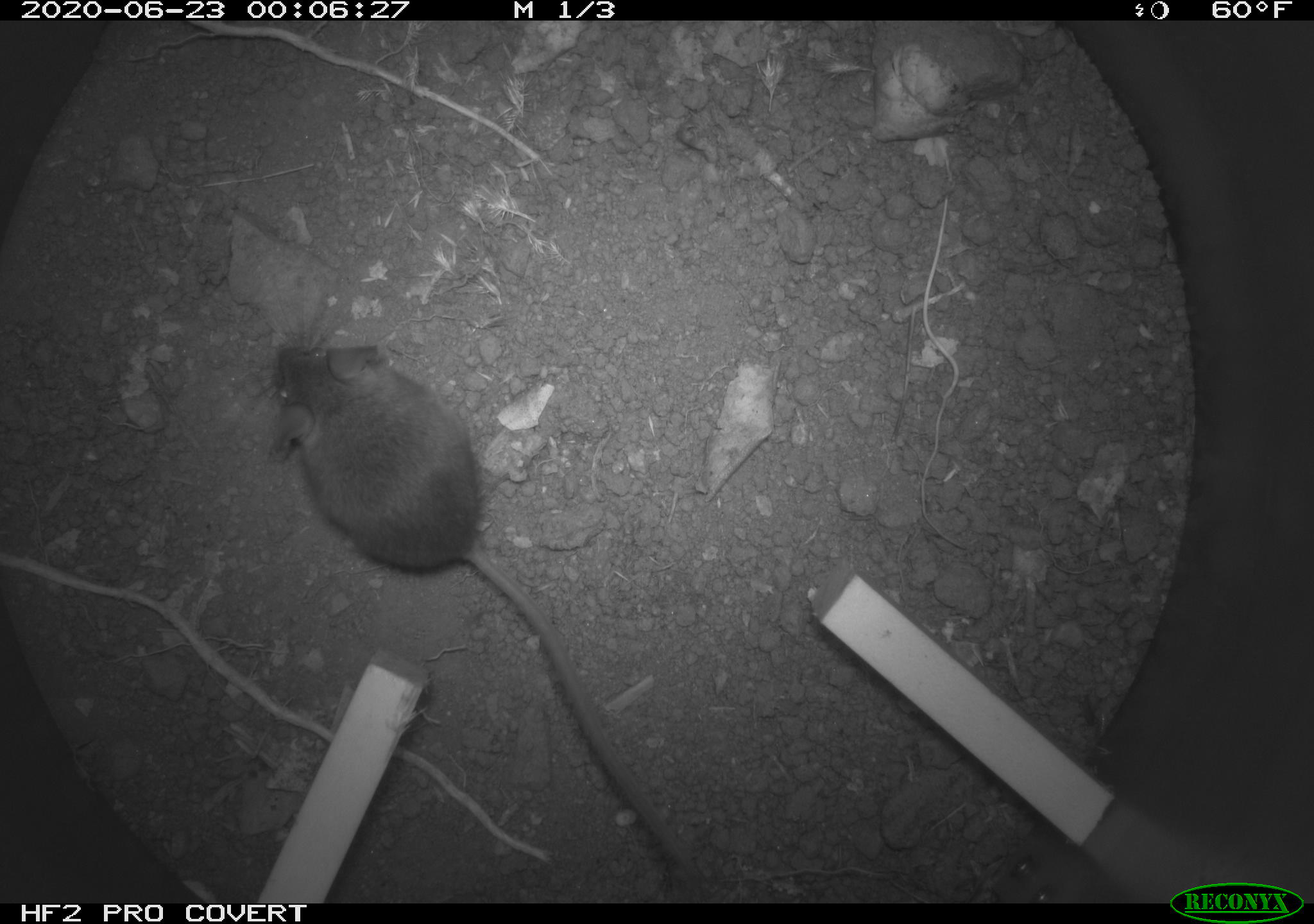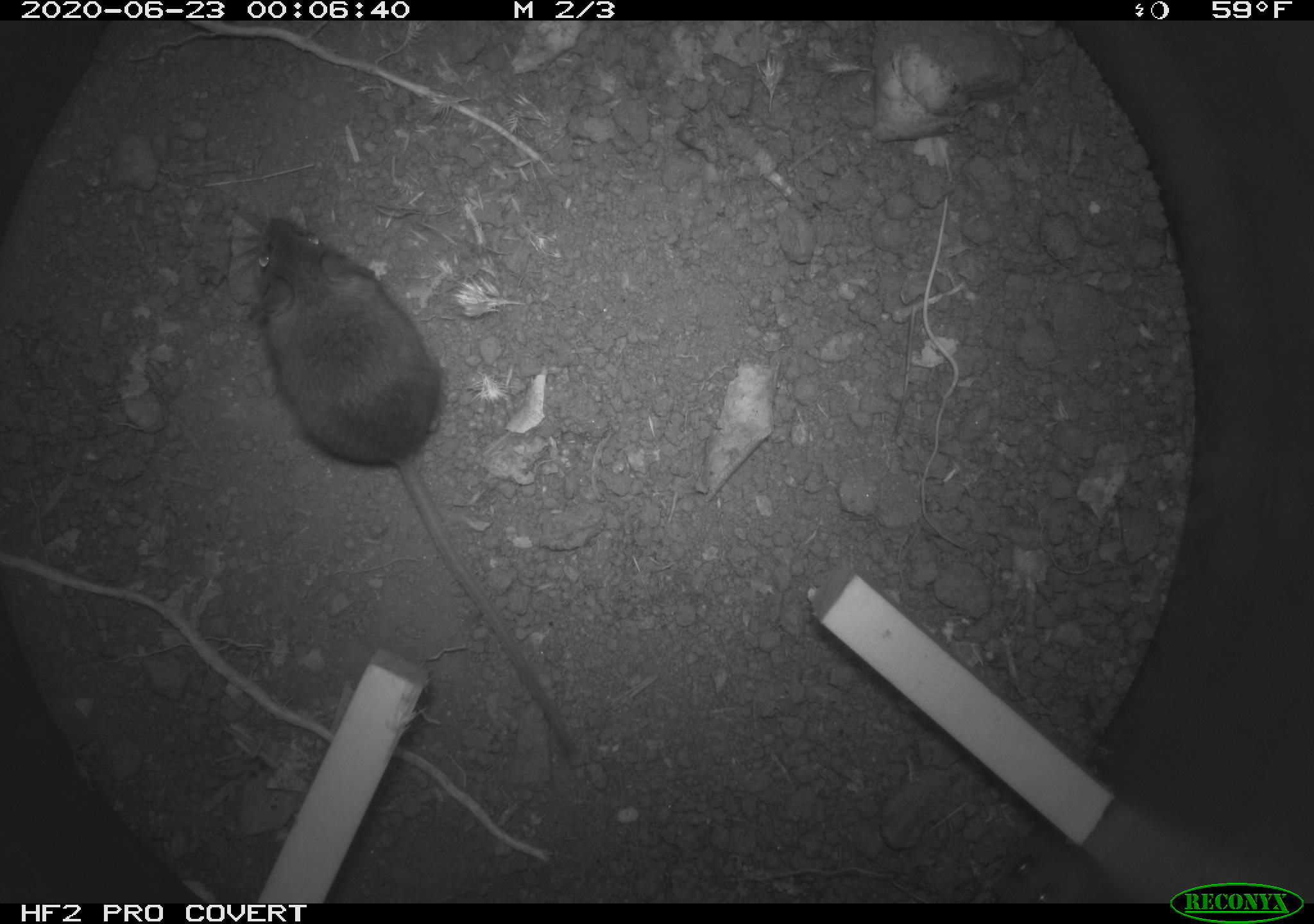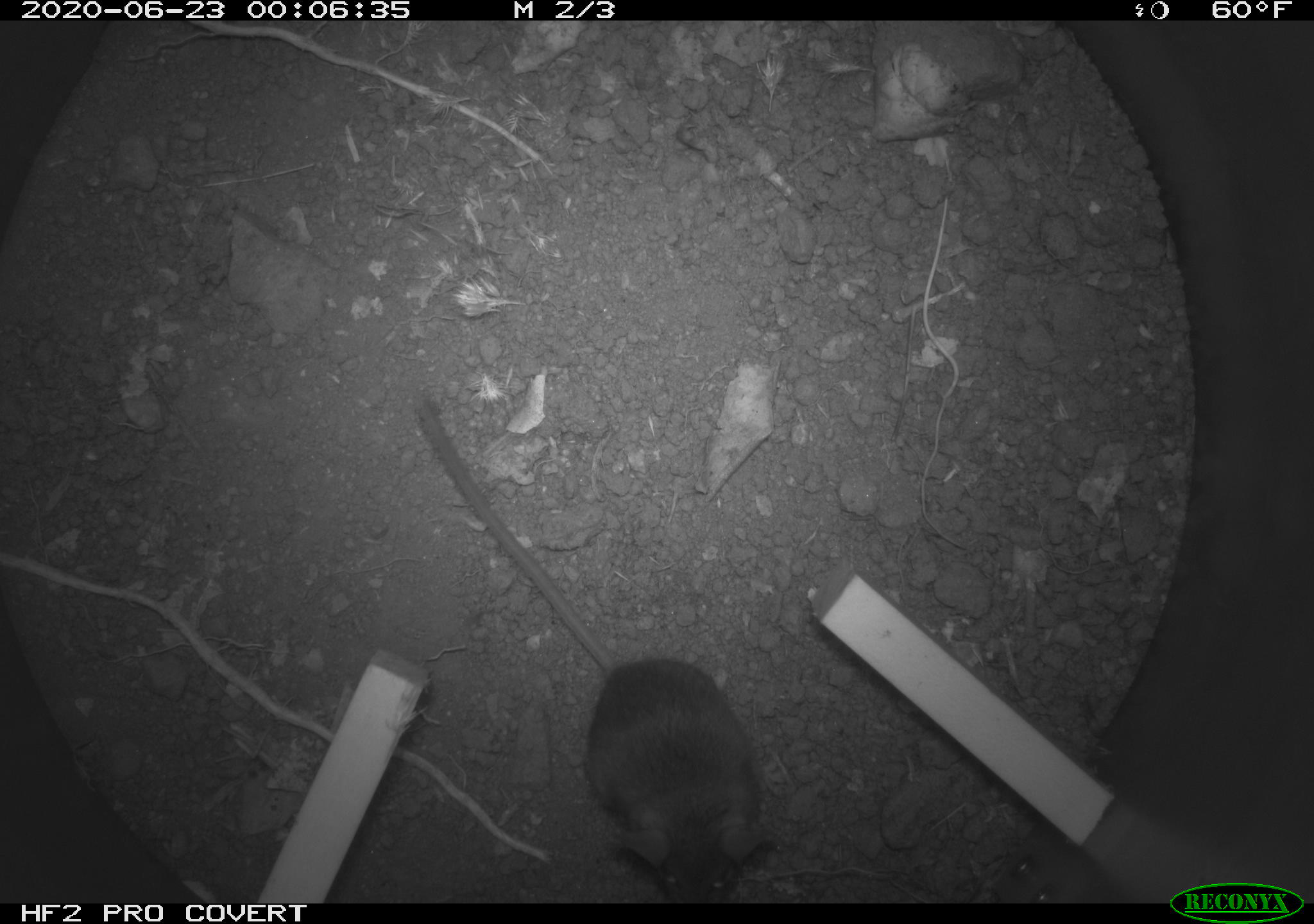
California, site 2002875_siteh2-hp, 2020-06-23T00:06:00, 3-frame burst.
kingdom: Animalia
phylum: Chordata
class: Mammalia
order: Rodentia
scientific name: Rodentia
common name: rodent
Rodent (Rodentia).